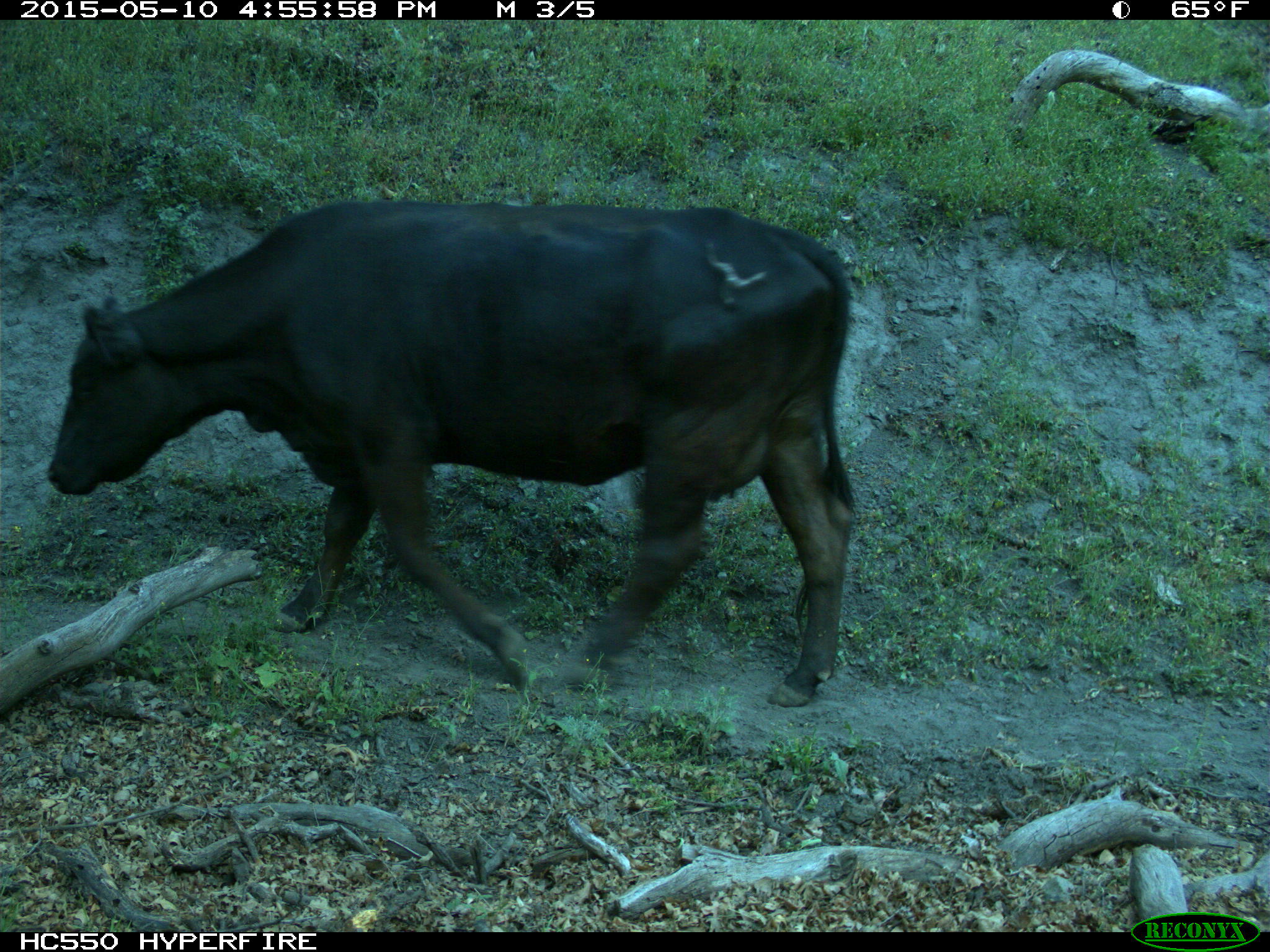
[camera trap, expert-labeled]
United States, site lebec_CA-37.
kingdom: Animalia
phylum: Chordata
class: Mammalia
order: Artiodactyla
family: Bovidae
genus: Bos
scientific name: Bos taurus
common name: domestic cow